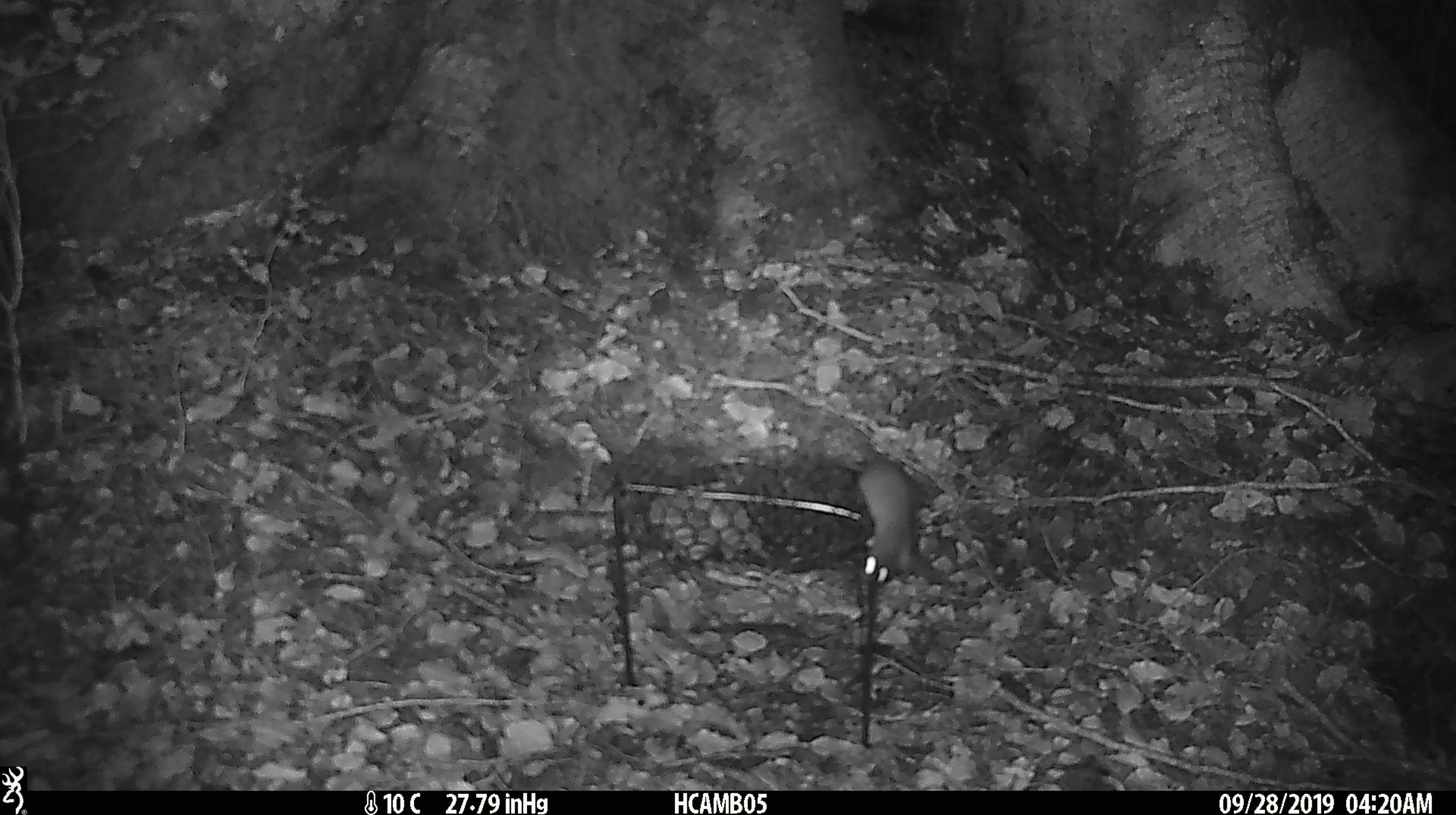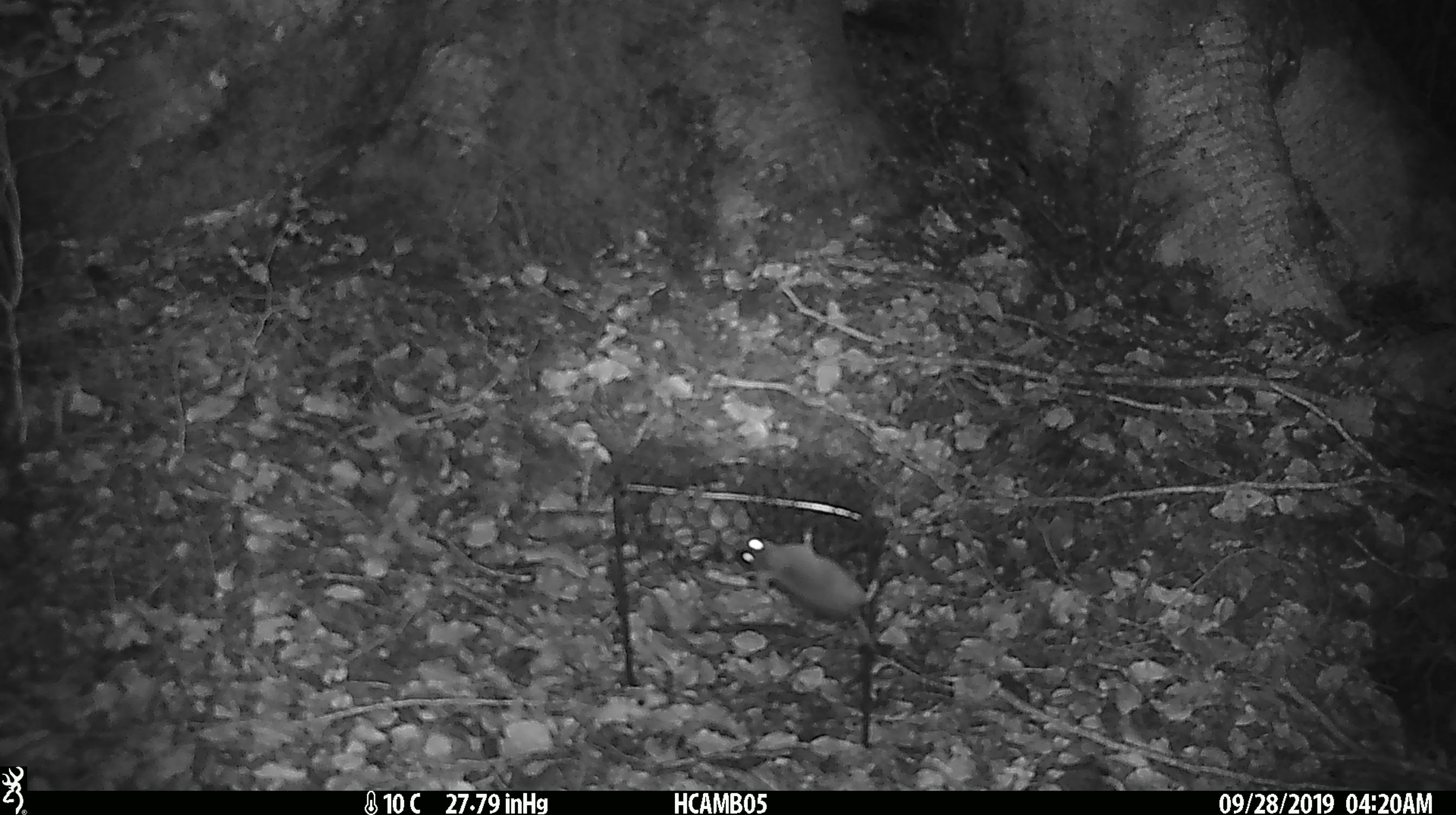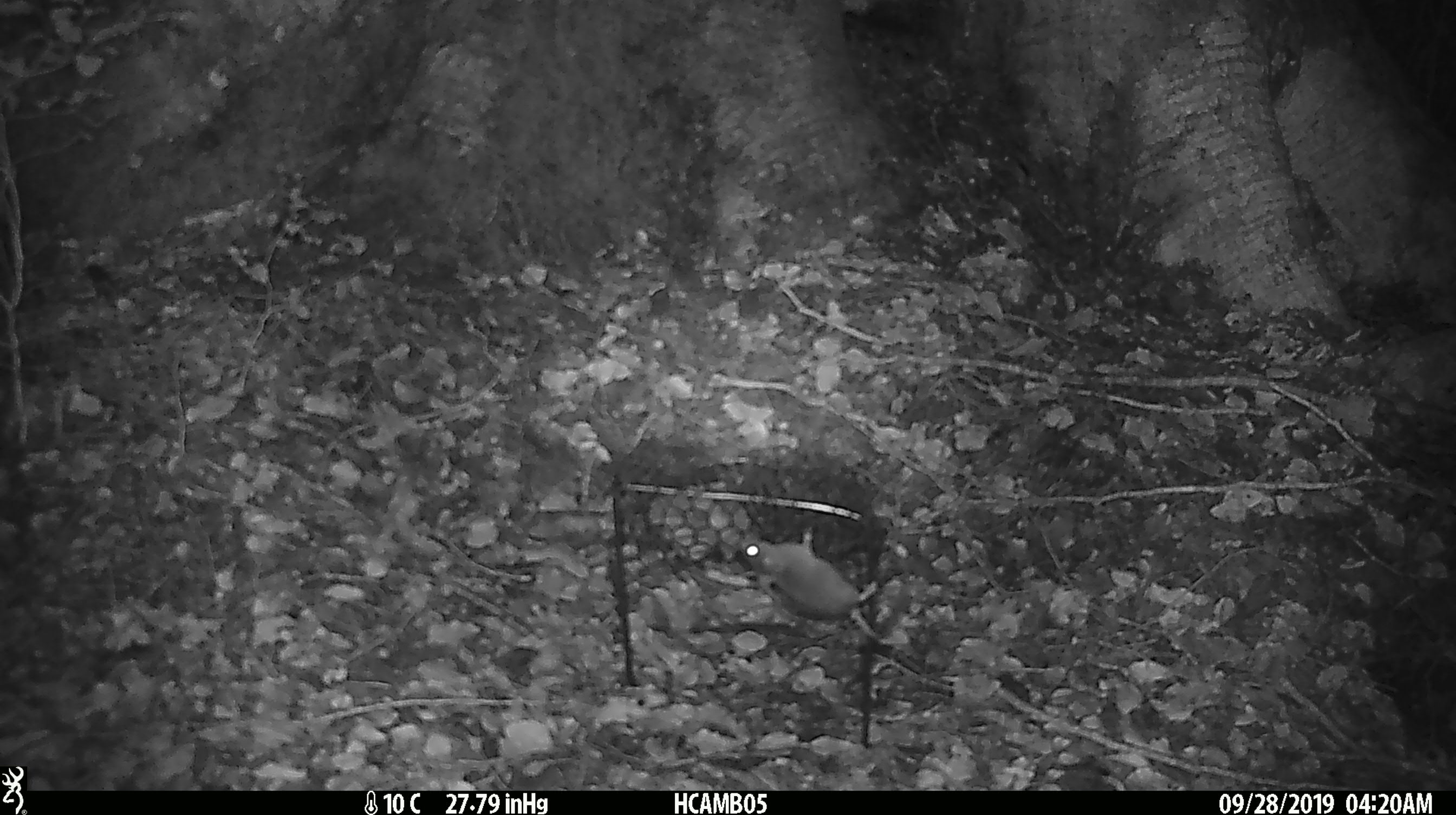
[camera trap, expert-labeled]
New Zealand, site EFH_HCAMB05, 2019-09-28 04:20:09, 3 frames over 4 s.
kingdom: Animalia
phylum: Chordata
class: Mammalia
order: Rodentia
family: Muridae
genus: Mus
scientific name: Mus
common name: mouse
Mouse (Mus).